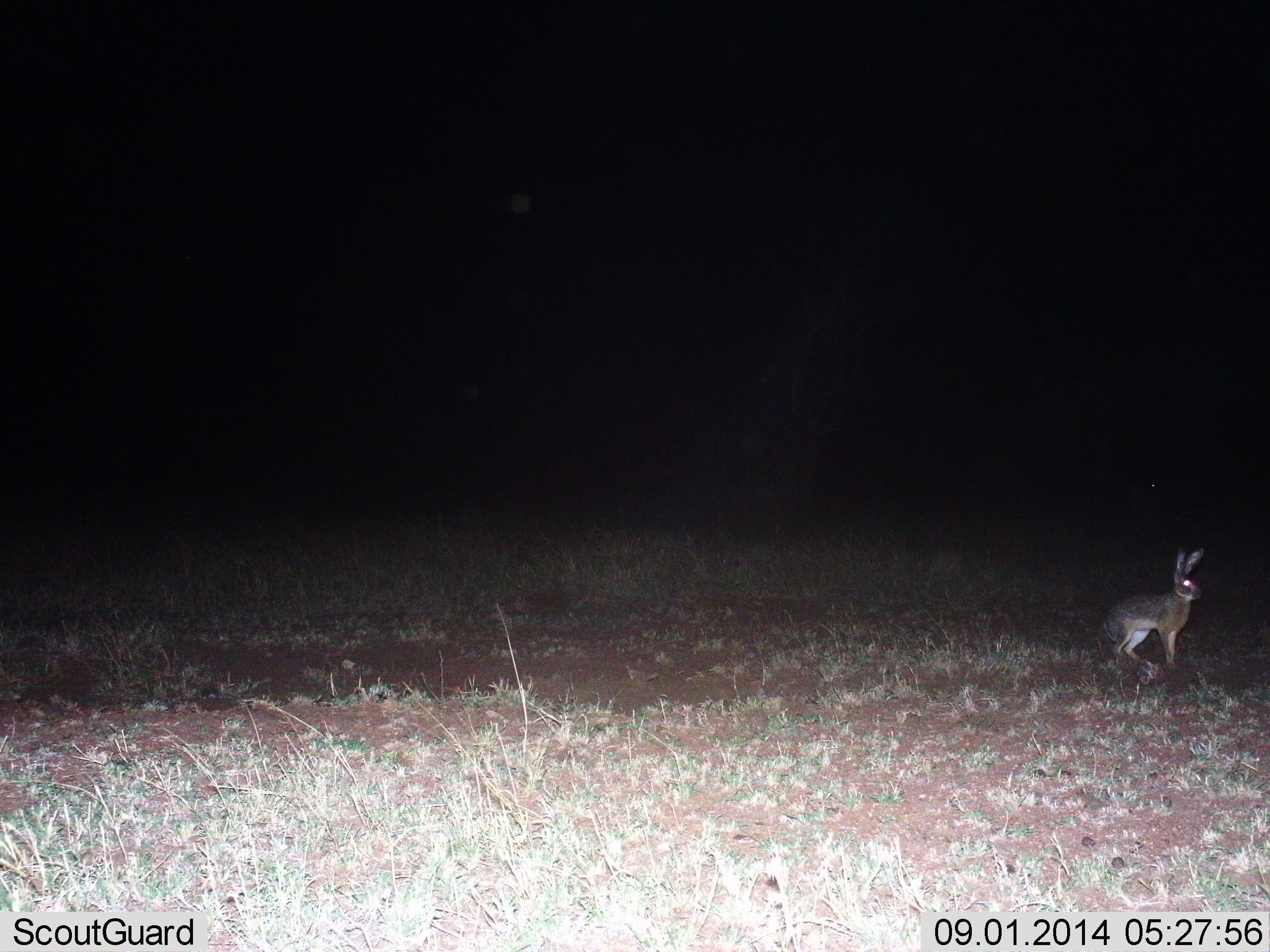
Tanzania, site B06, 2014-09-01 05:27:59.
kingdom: Animalia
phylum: Chordata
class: Mammalia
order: Lagomorpha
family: Leporidae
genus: Lepus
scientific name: Lepus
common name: hare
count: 1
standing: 70%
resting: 10%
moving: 20%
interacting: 0%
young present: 0%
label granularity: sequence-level